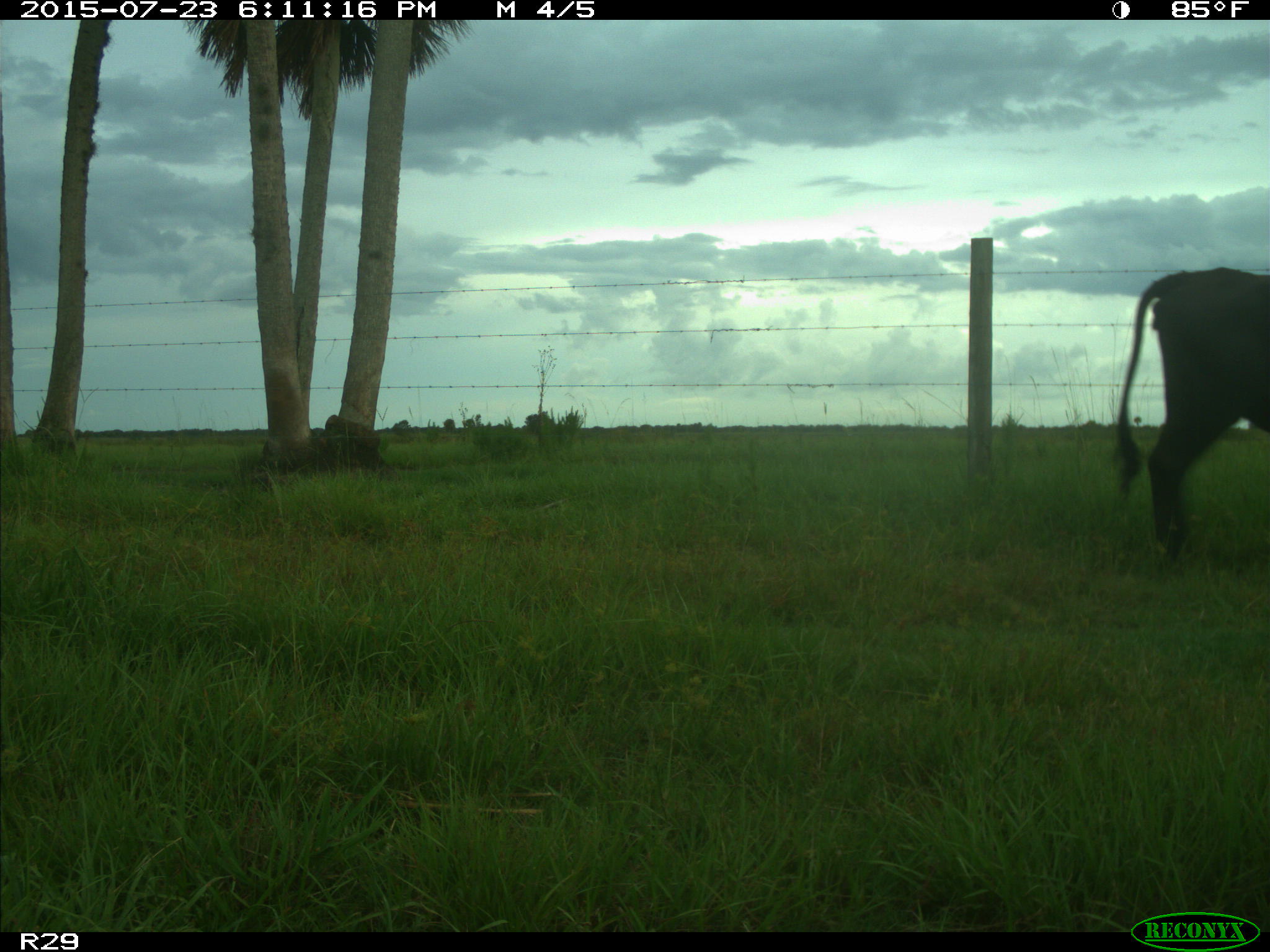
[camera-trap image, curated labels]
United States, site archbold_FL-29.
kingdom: Animalia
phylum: Chordata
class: Mammalia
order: Artiodactyla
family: Bovidae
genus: Bos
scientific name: Bos taurus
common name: domestic cow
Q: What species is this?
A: Bos taurus (domestic cow).